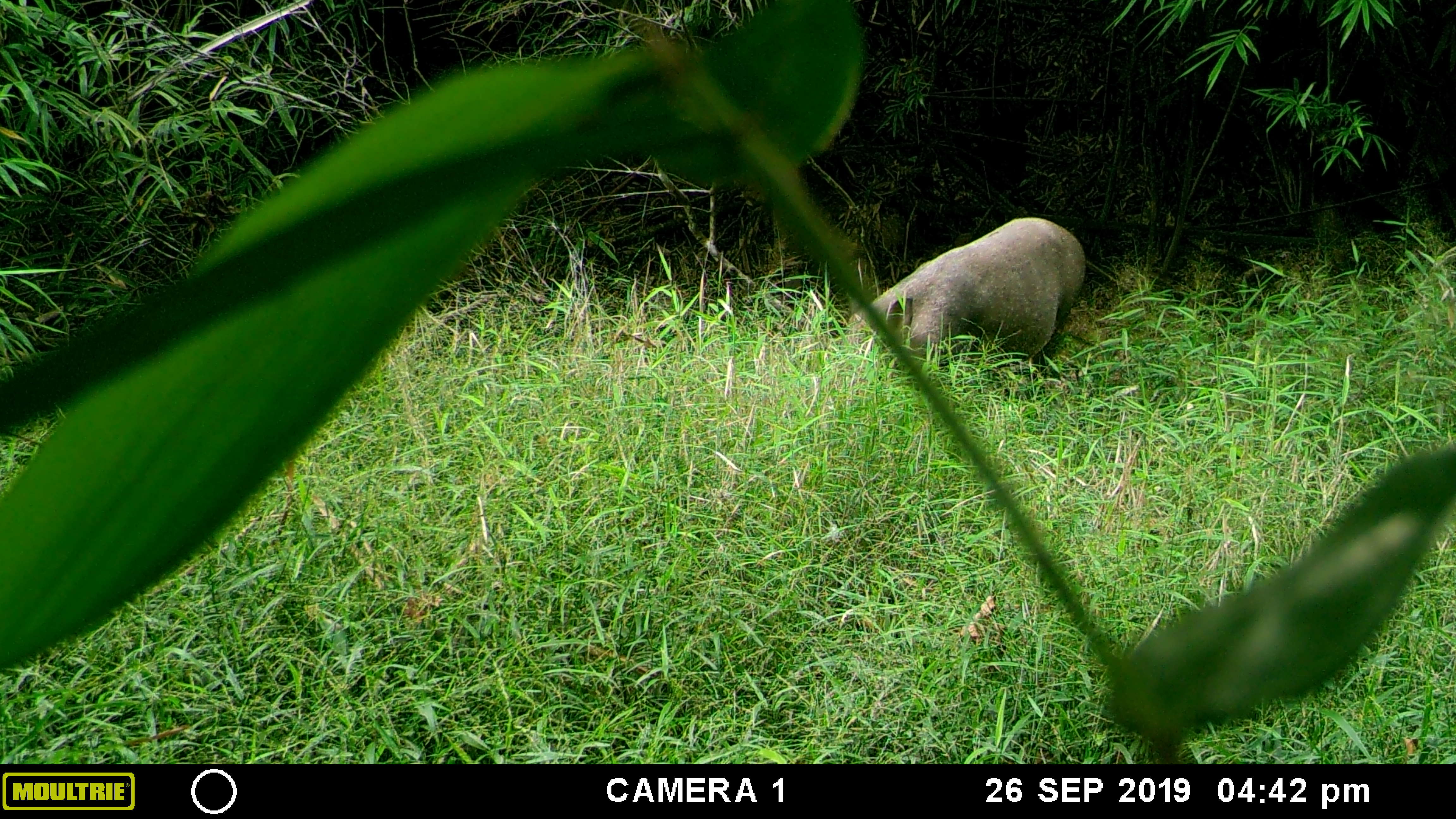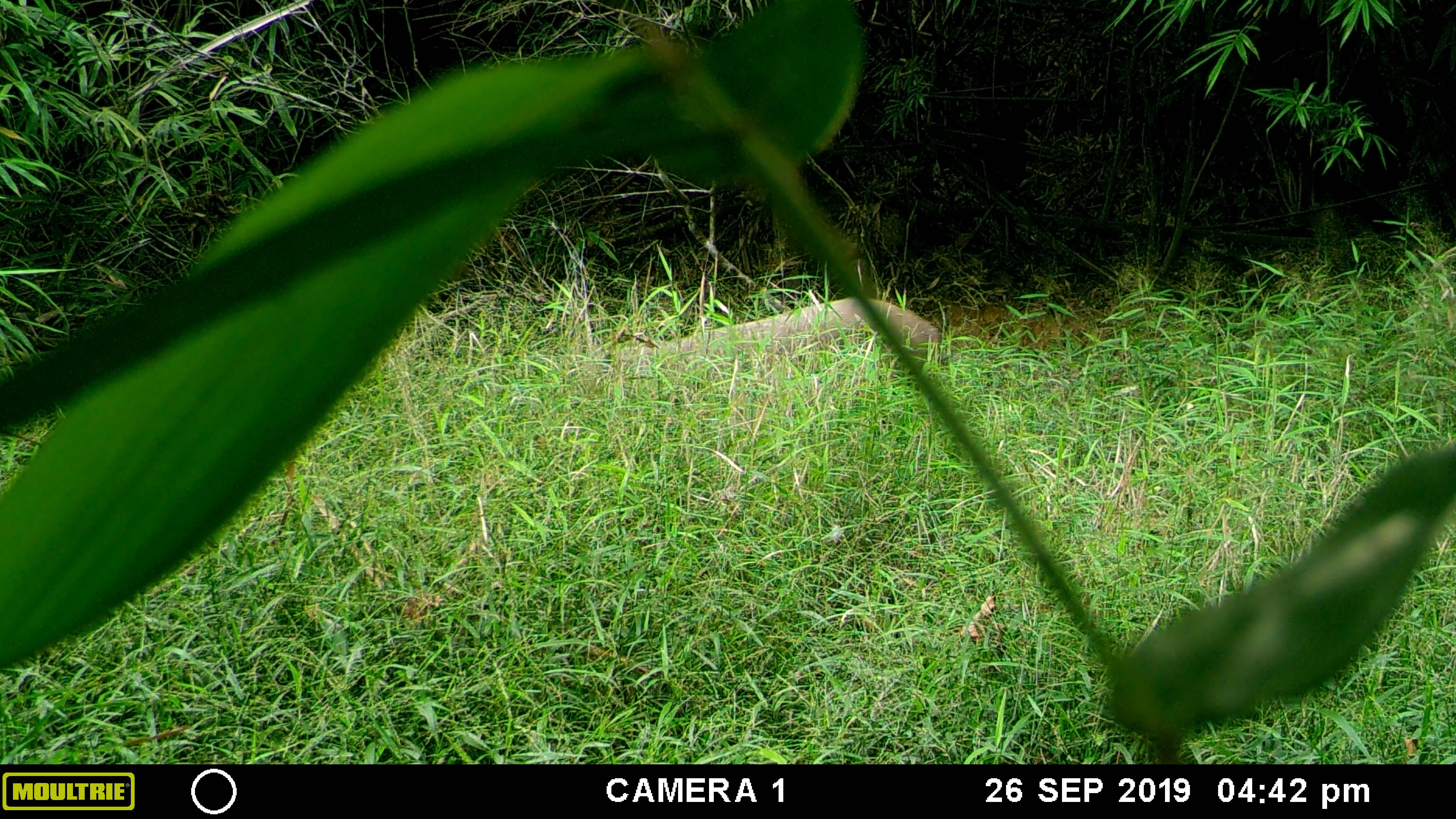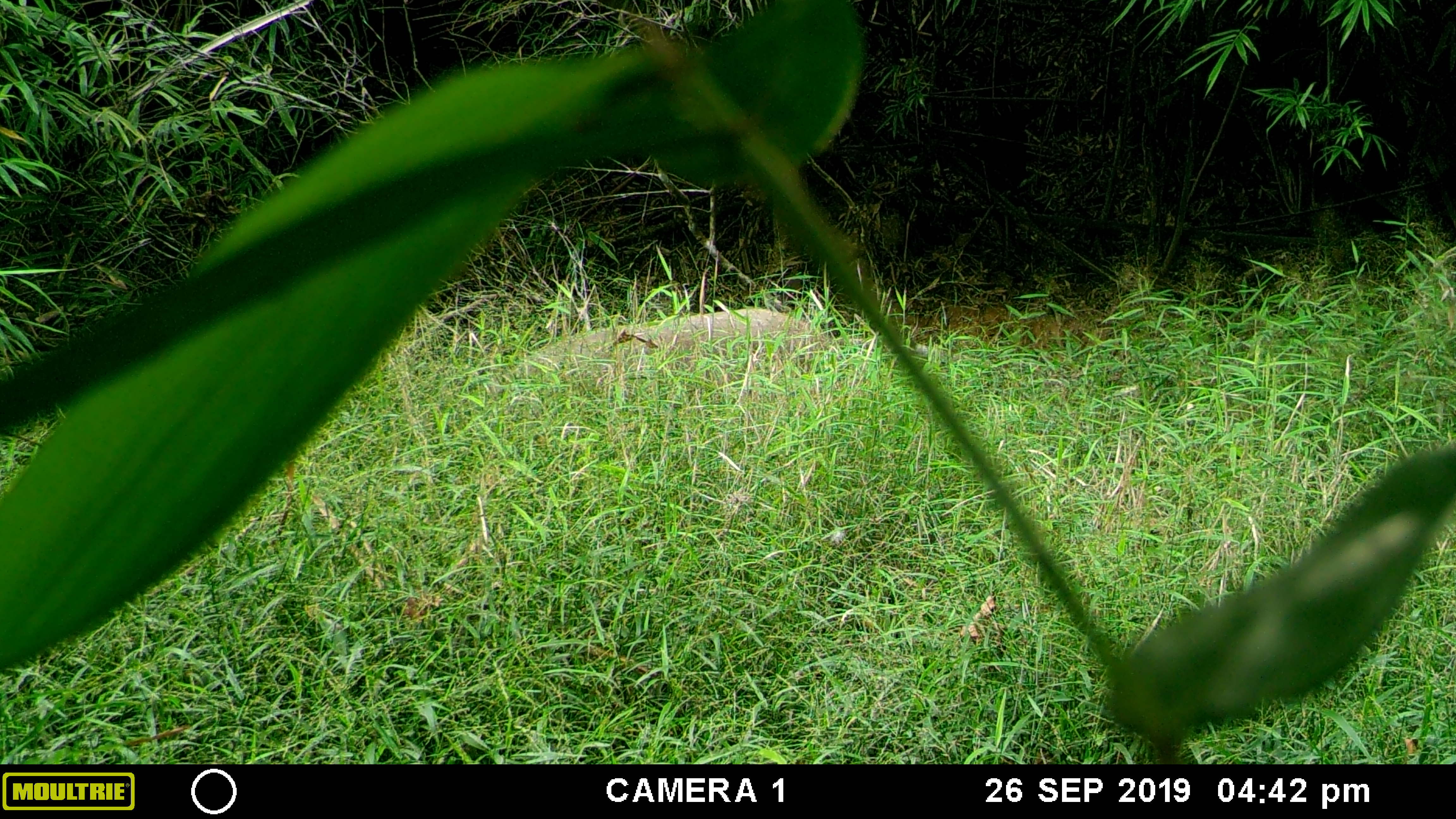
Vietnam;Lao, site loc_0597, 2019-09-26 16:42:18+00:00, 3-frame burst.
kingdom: Animalia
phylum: Chordata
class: Mammalia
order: Artiodactyla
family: Suidae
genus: Sus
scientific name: Sus scrofa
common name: eurasian wild pig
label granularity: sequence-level